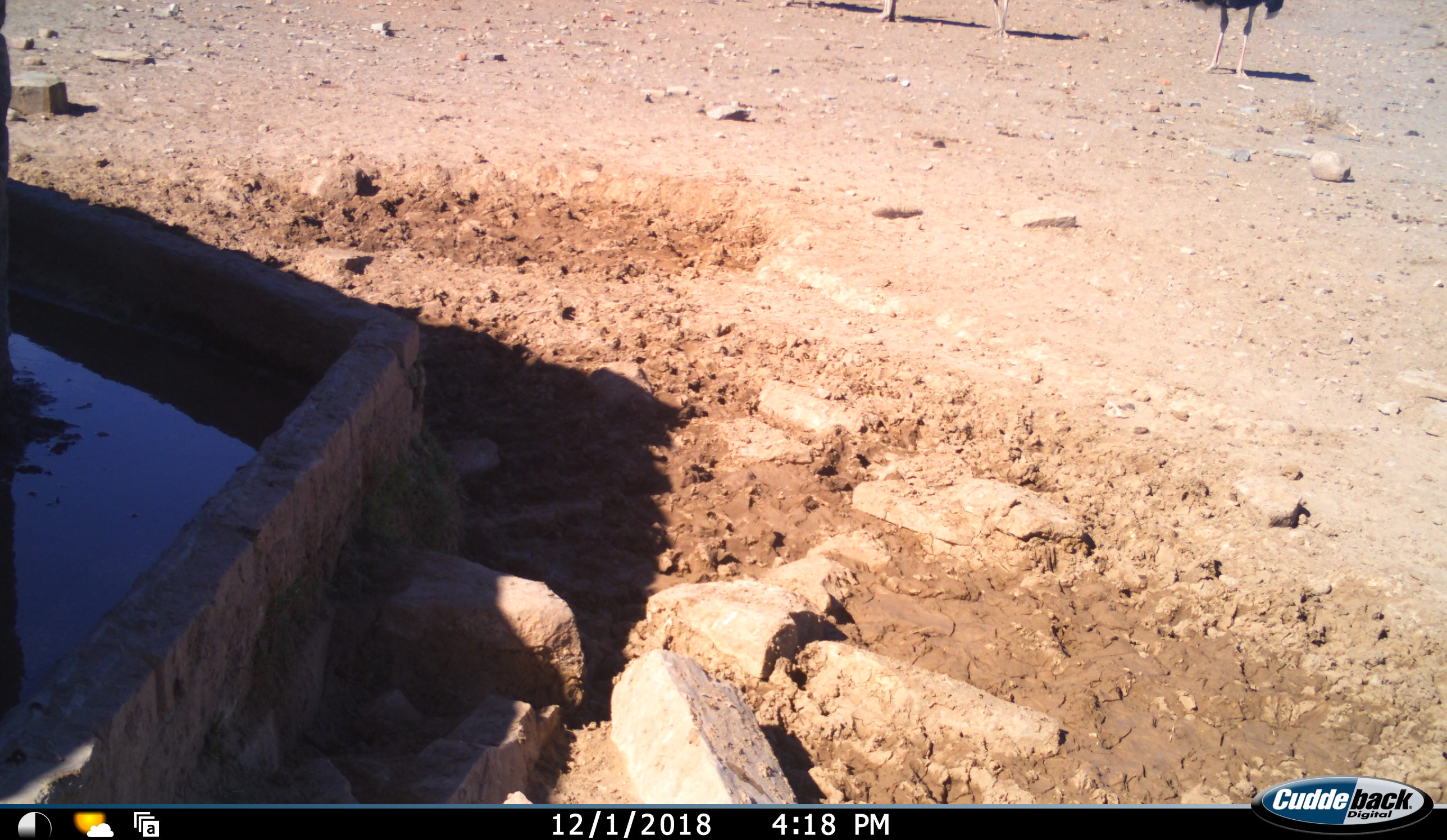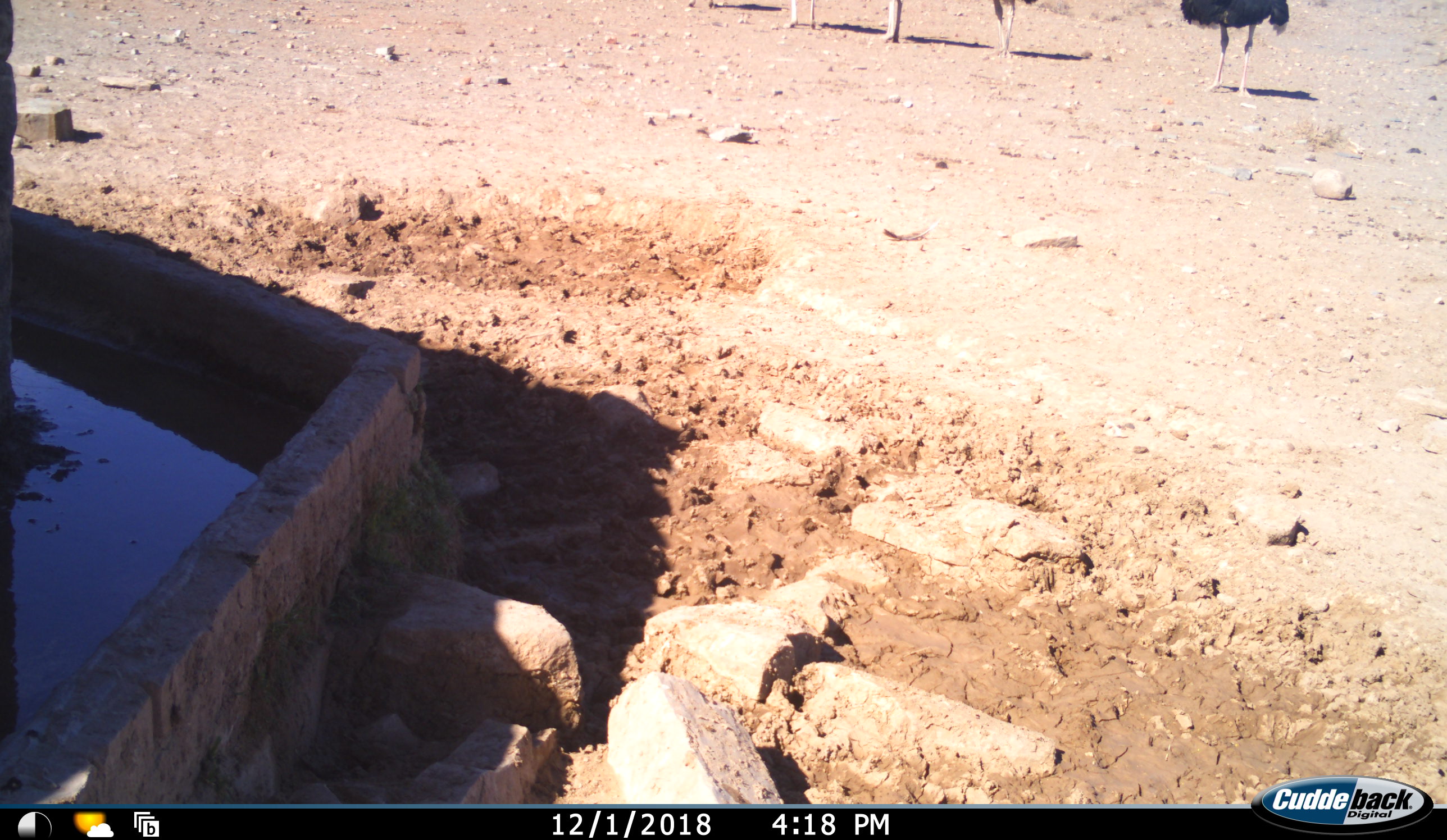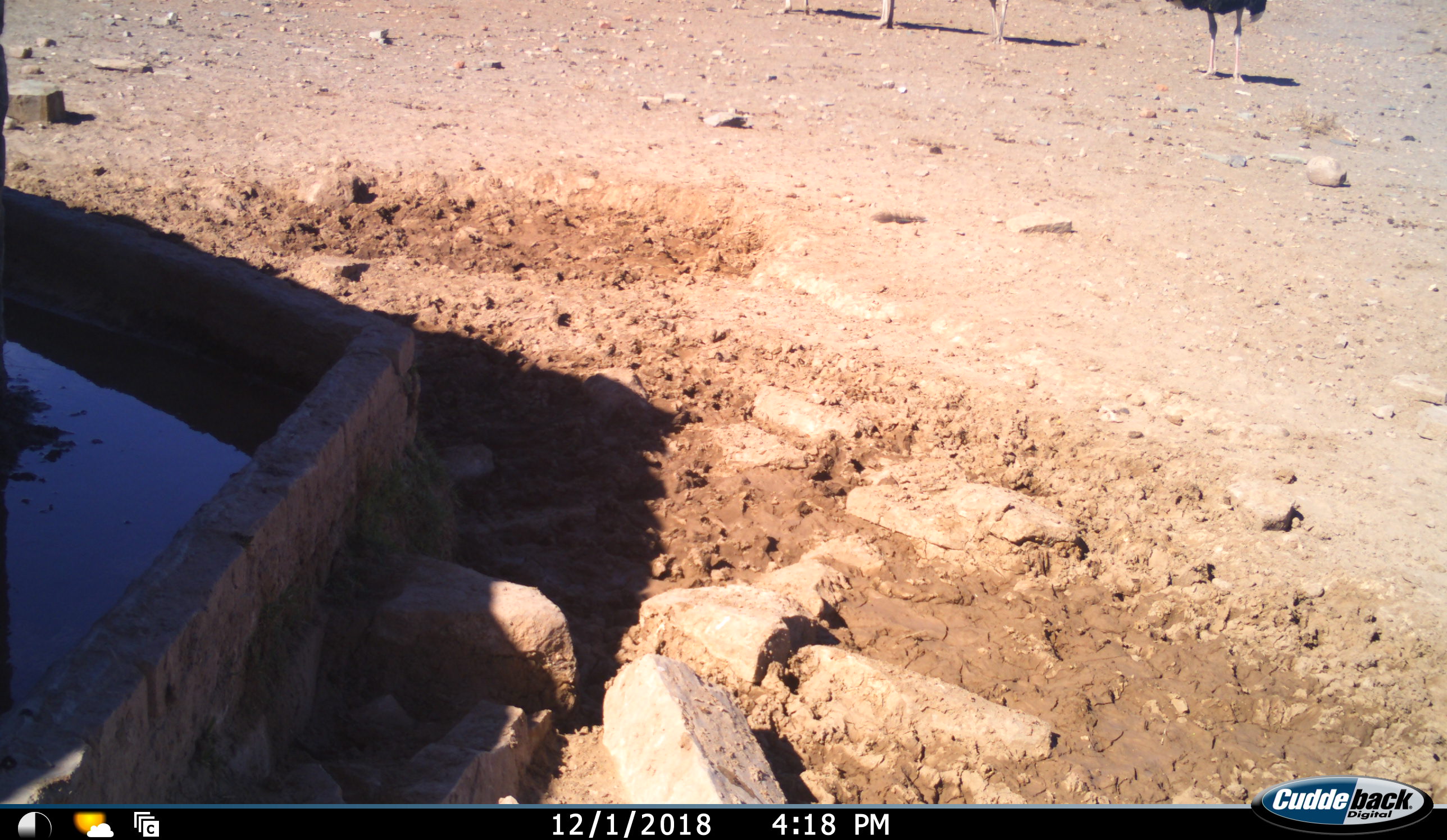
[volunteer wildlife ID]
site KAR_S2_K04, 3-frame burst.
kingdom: Animalia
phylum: Chordata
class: Aves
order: Struthioniformes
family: Struthionidae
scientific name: Struthionidae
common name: ostrich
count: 4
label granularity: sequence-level